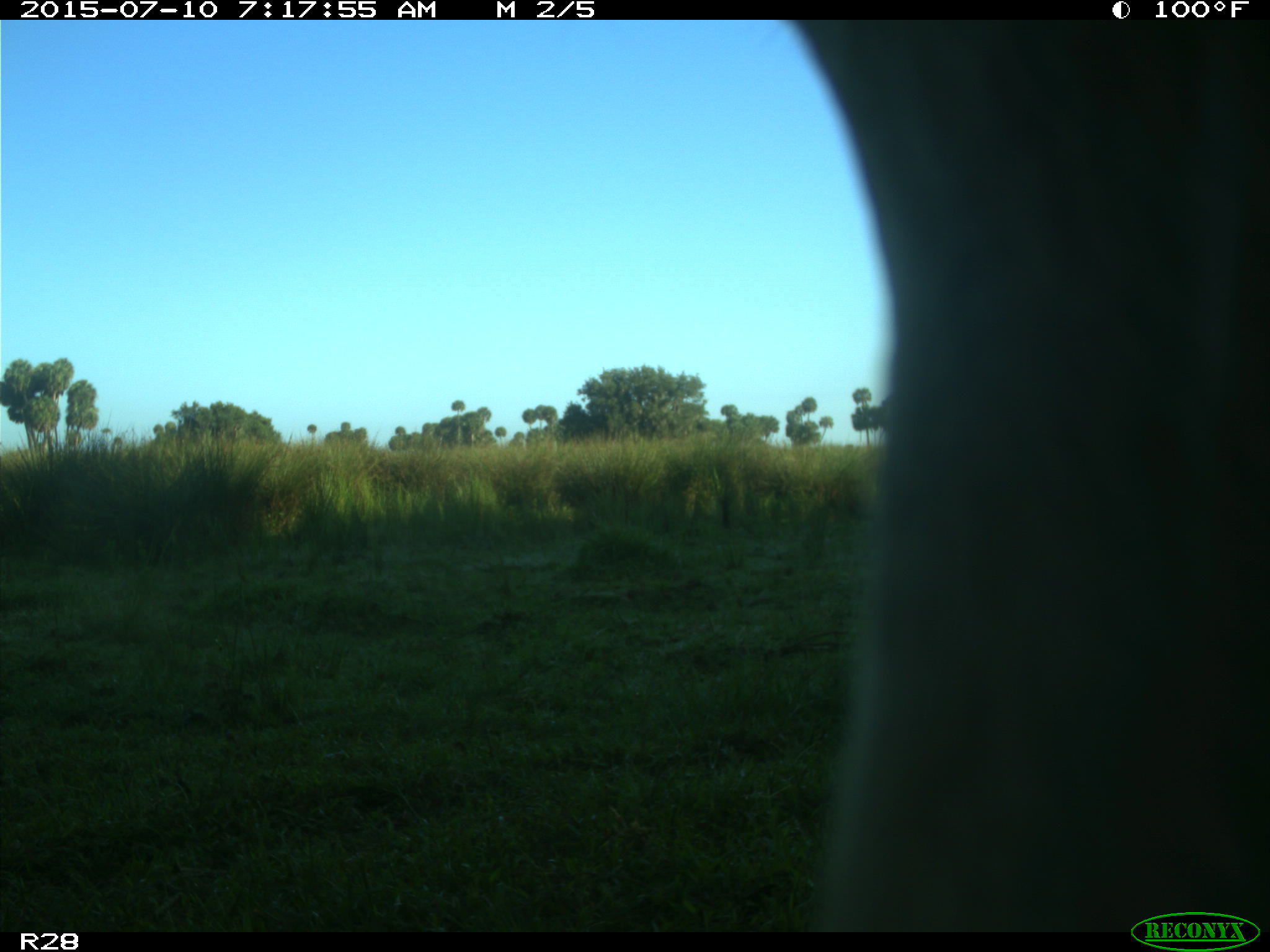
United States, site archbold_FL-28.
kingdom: Animalia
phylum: Chordata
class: Mammalia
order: Artiodactyla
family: Bovidae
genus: Bos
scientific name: Bos taurus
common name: domestic cow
Bos taurus (domestic cow).